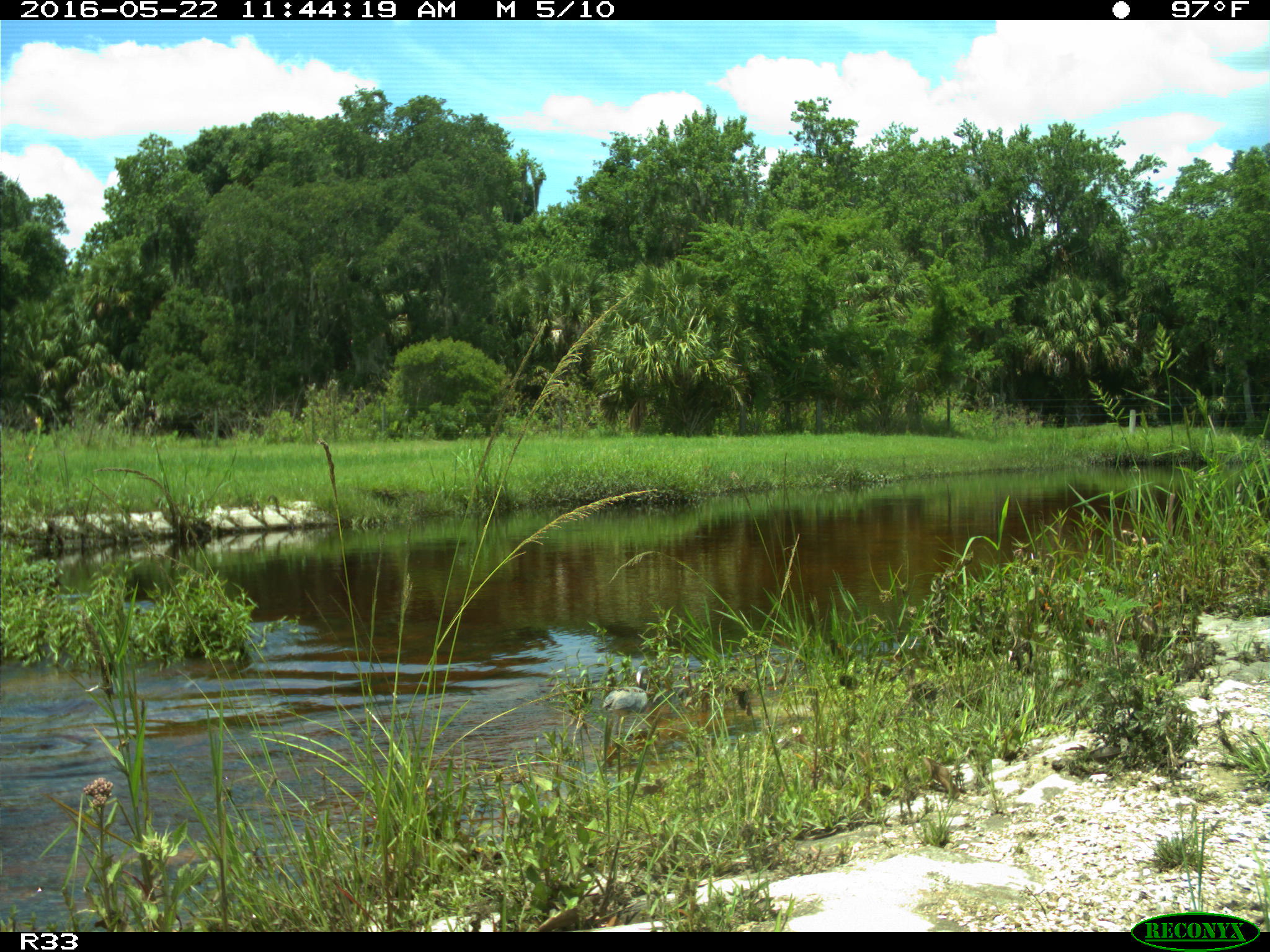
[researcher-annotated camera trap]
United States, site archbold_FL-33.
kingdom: Animalia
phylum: Chordata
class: Aves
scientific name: Aves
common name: birds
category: unidentified bird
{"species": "unidentified bird (birds) (Aves)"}